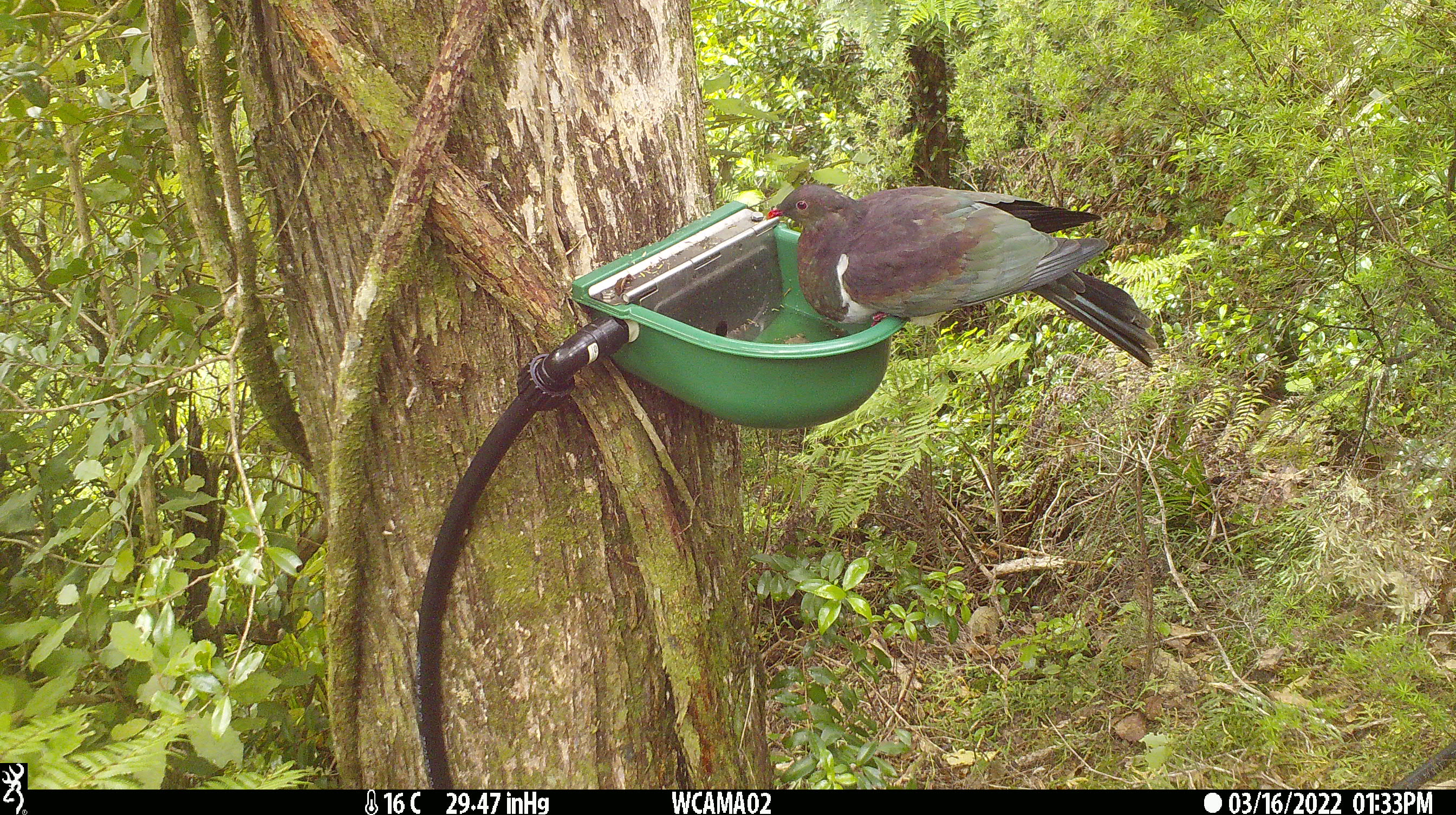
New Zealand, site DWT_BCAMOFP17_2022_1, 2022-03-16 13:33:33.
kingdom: Animalia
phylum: Chordata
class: Aves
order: Columbiformes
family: Columbidae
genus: Hemiphaga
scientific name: Hemiphaga novaeseelandiae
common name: new zealand pigeon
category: kereru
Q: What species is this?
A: Kereru (new zealand pigeon) (Hemiphaga novaeseelandiae).